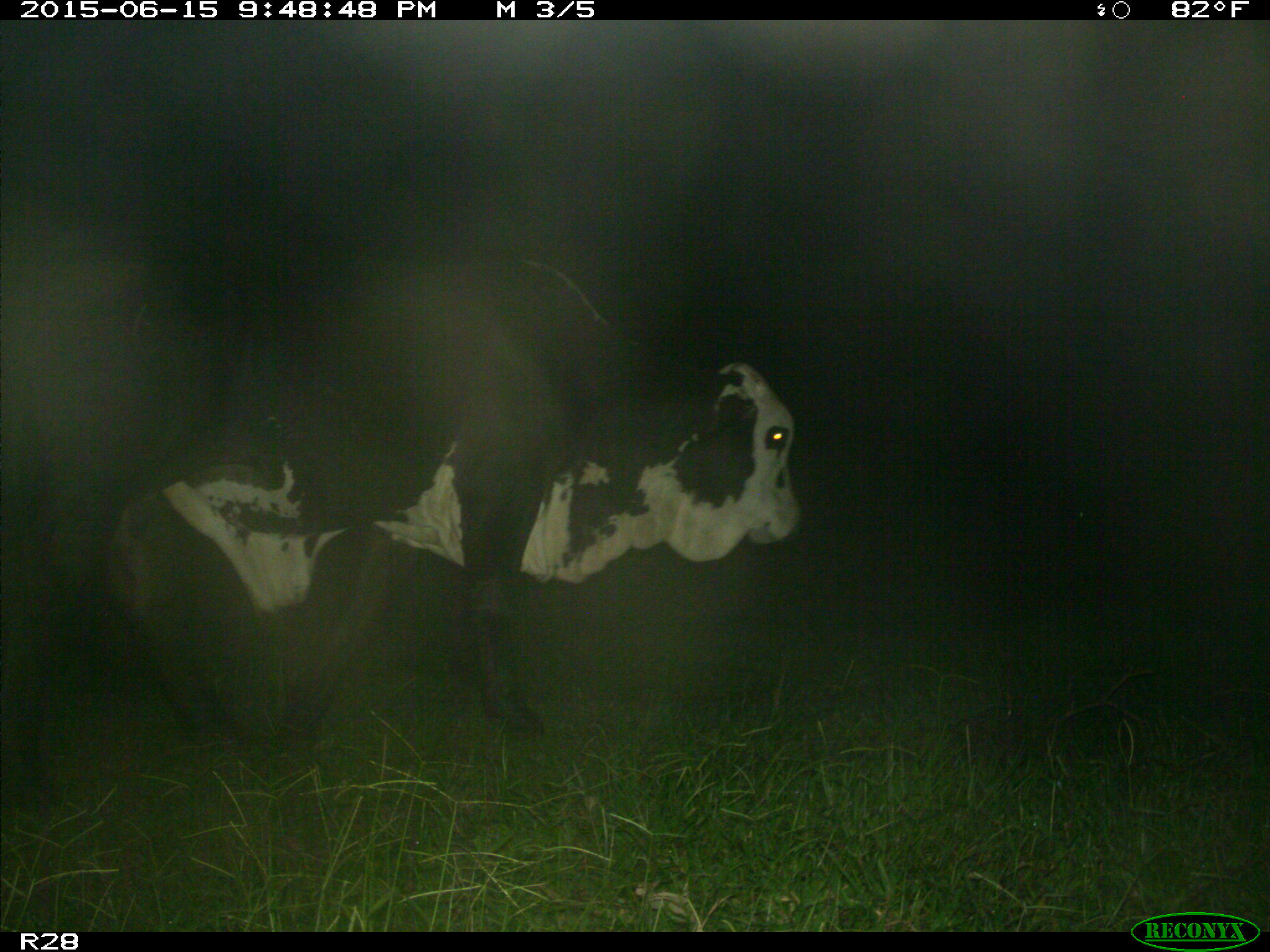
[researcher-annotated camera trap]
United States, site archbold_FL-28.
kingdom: Animalia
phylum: Chordata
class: Mammalia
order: Artiodactyla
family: Bovidae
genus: Bos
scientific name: Bos taurus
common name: domestic cow